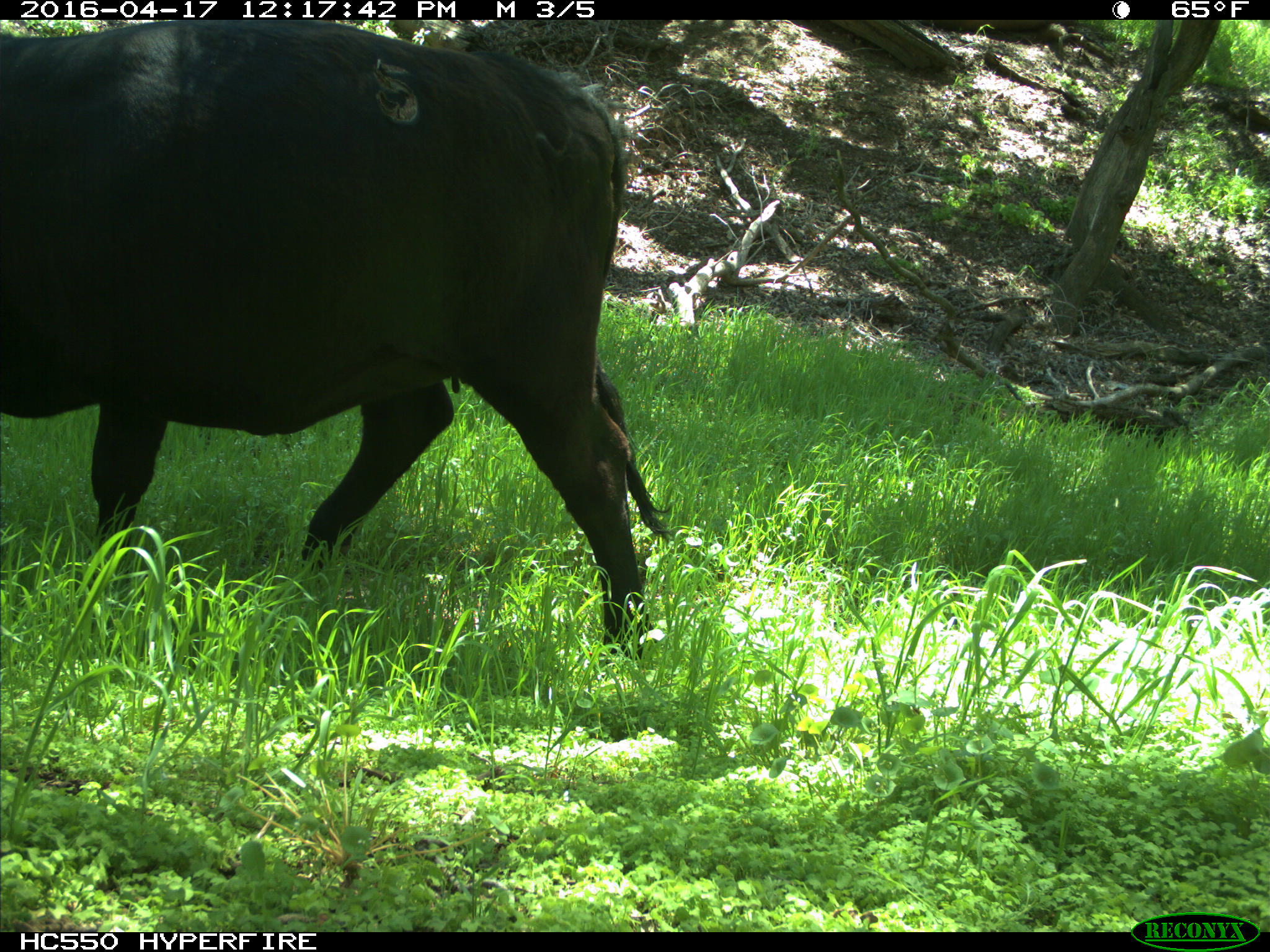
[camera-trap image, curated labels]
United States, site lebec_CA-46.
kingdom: Animalia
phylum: Chordata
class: Mammalia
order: Artiodactyla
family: Bovidae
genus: Bos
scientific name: Bos taurus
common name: domestic cow